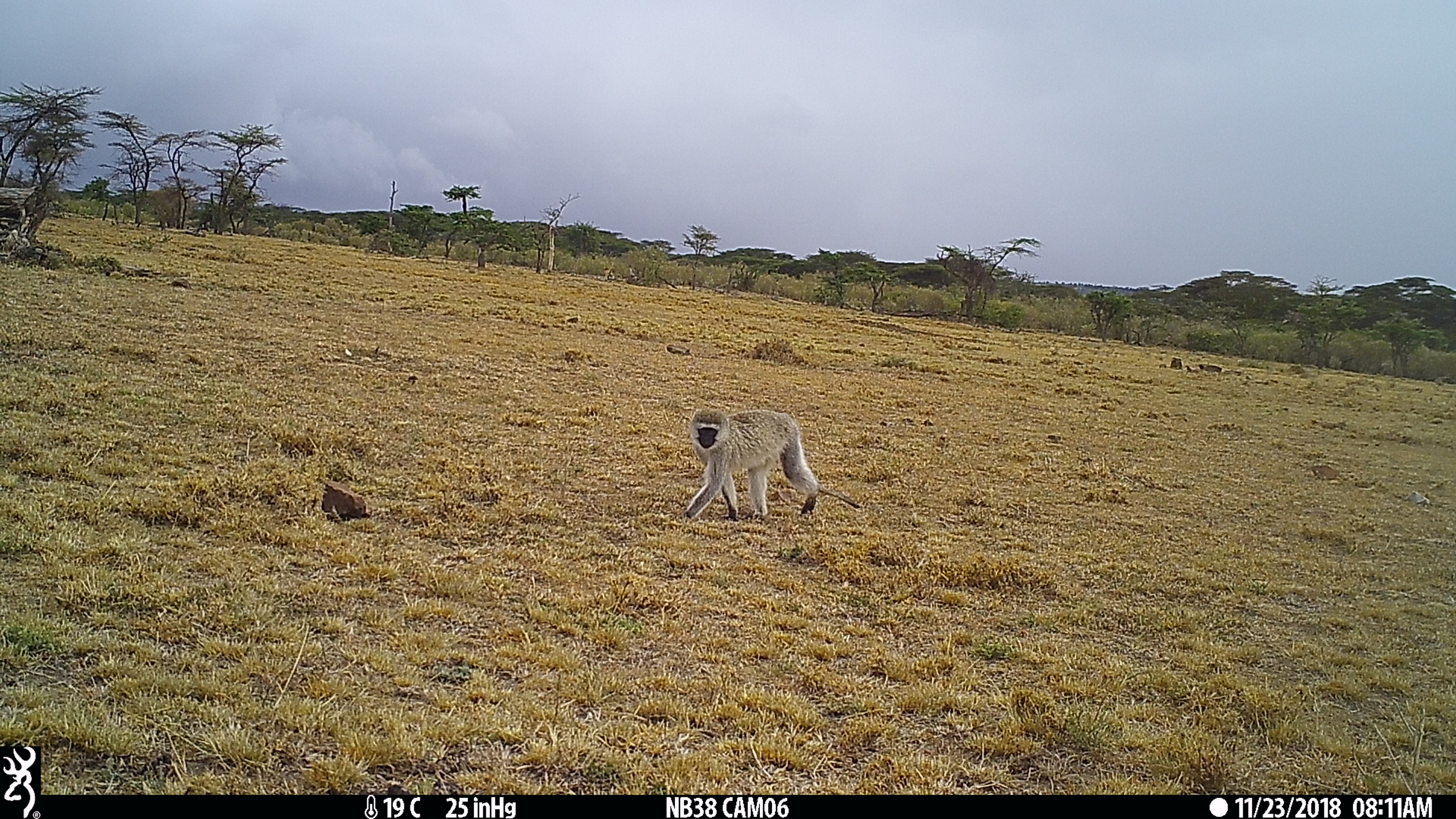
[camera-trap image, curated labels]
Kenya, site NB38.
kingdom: Animalia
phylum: Chordata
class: Mammalia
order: Primates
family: Cercopithecidae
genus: Chlorocebus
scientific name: Chlorocebus pygerythrus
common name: vervet monkey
Vervet monkey (Chlorocebus pygerythrus).